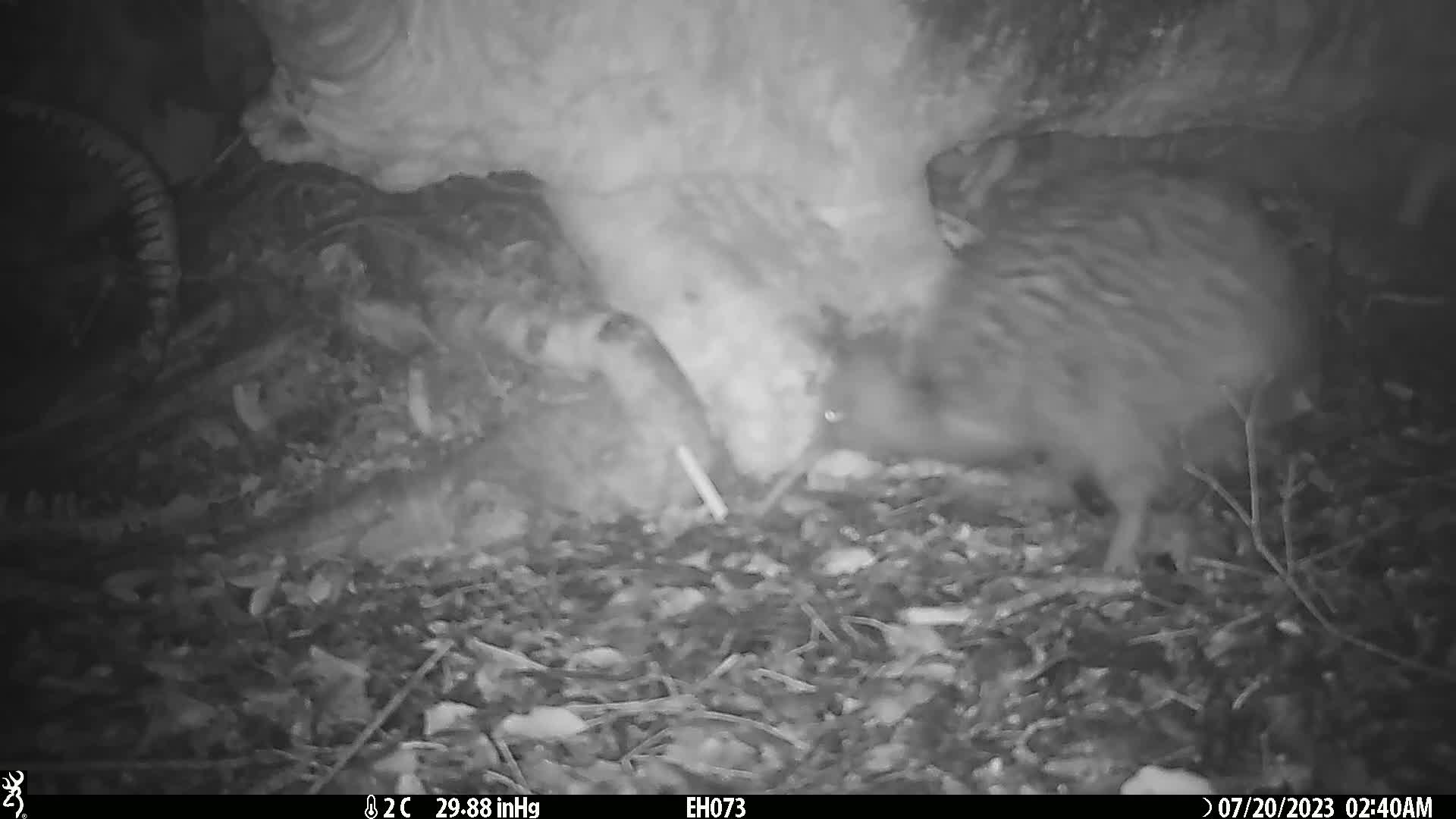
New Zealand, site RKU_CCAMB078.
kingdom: Animalia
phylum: Chordata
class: Aves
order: Apterygiformes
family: Apterygidae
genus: Apteryx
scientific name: Apteryx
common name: kiwi